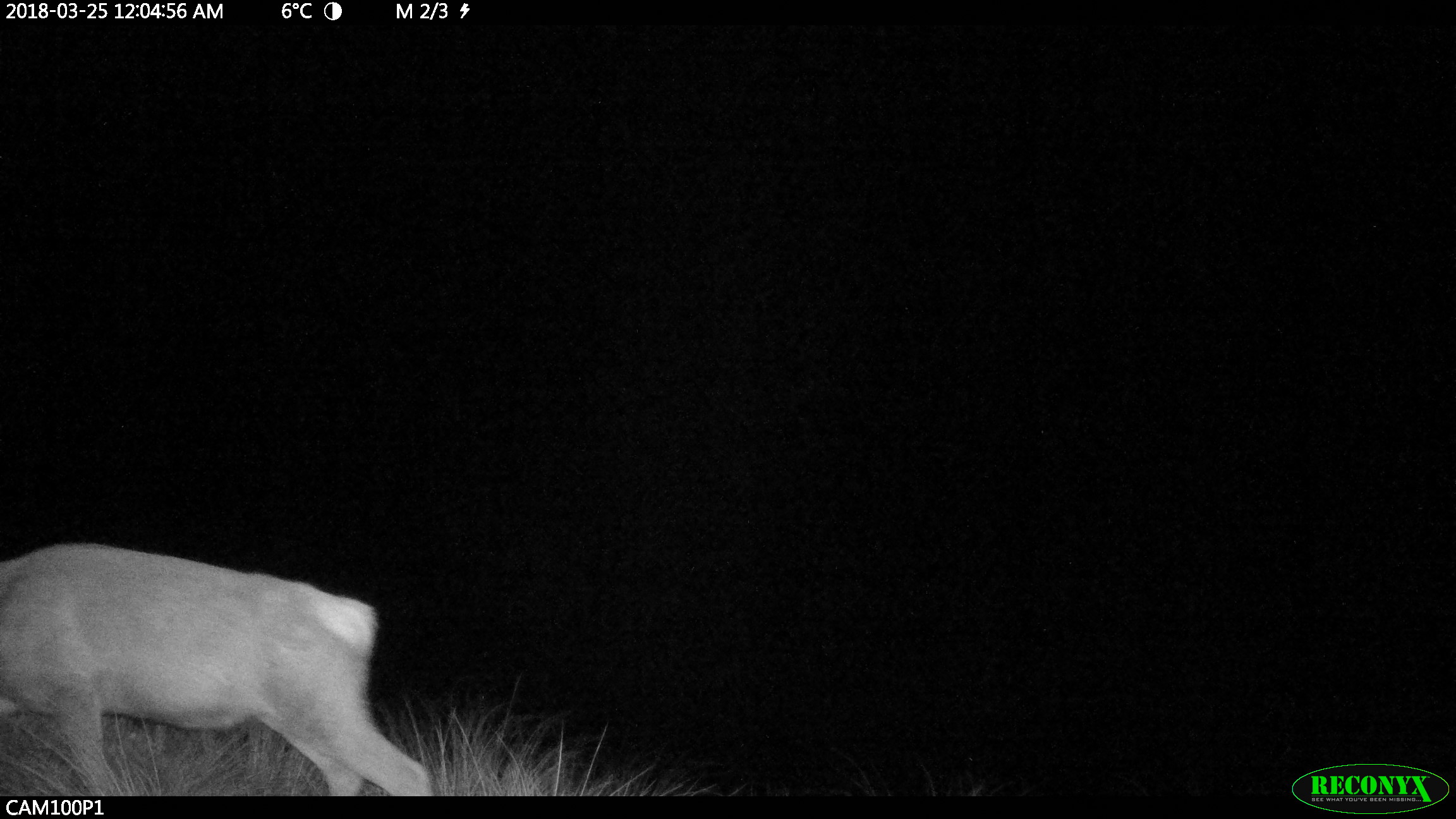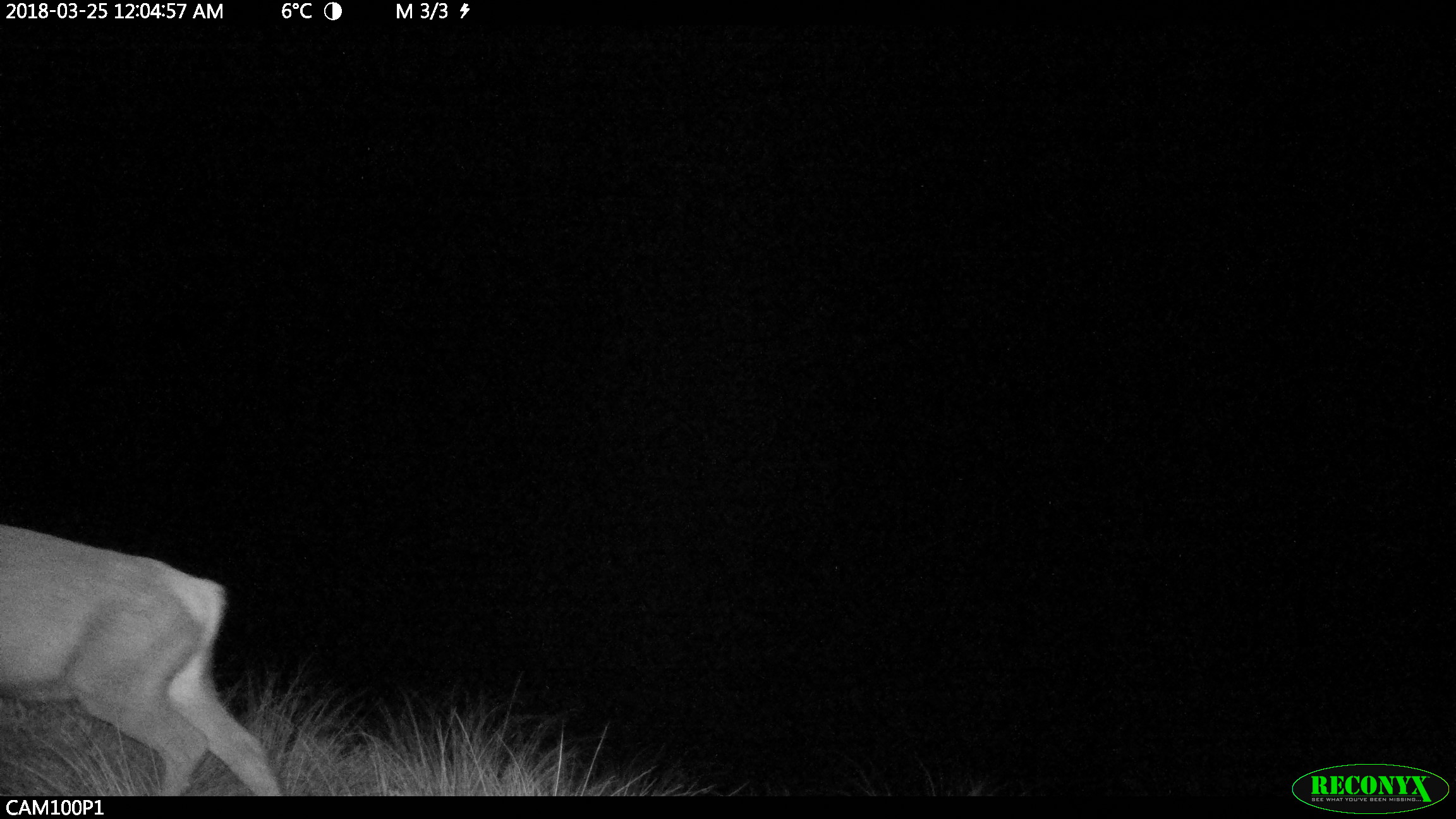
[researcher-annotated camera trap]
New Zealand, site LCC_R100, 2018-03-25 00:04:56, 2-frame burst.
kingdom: Animalia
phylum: Chordata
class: Mammalia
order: Artiodactyla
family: Cervidae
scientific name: Cervidae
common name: deer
Deer (Cervidae).